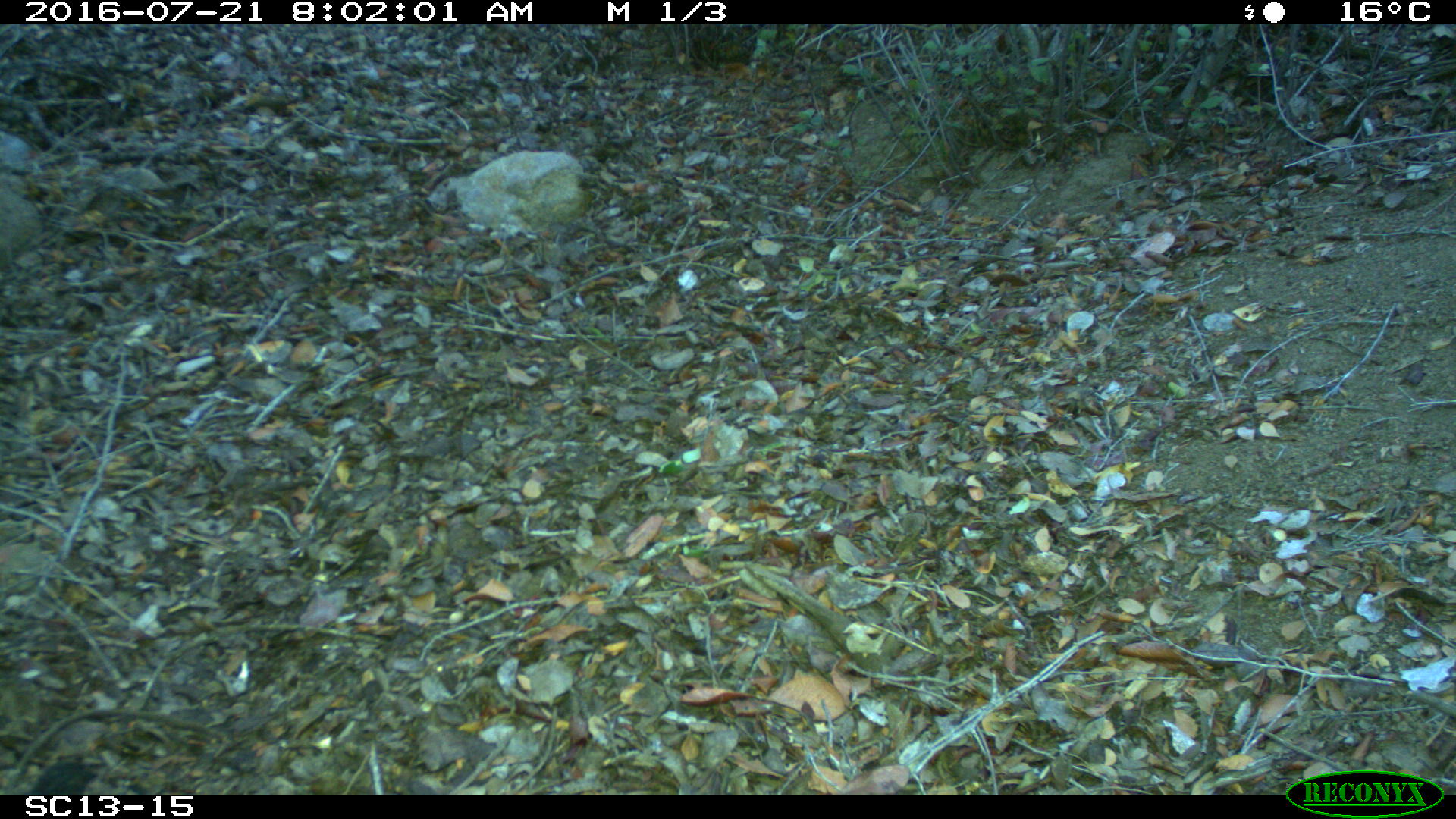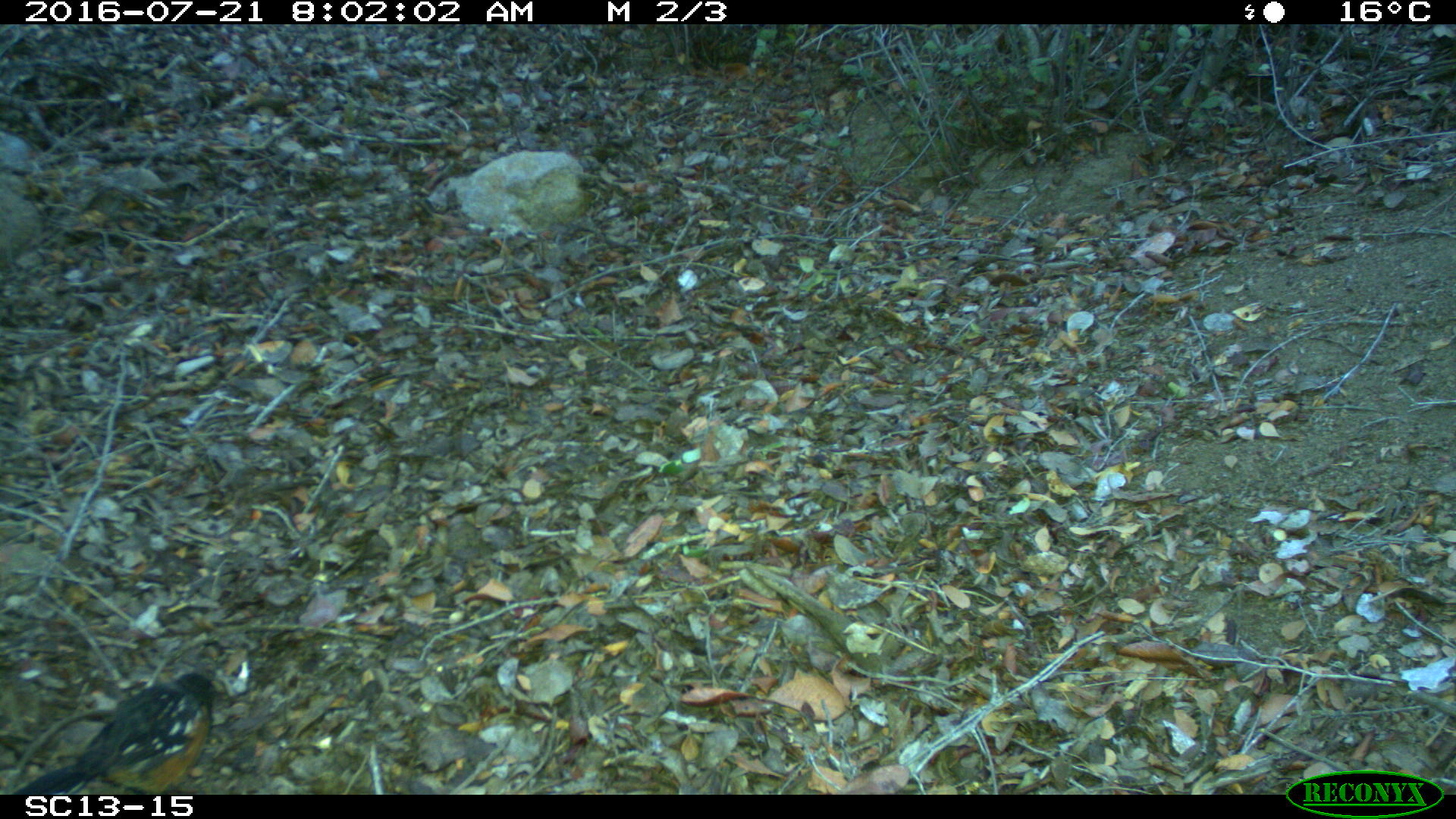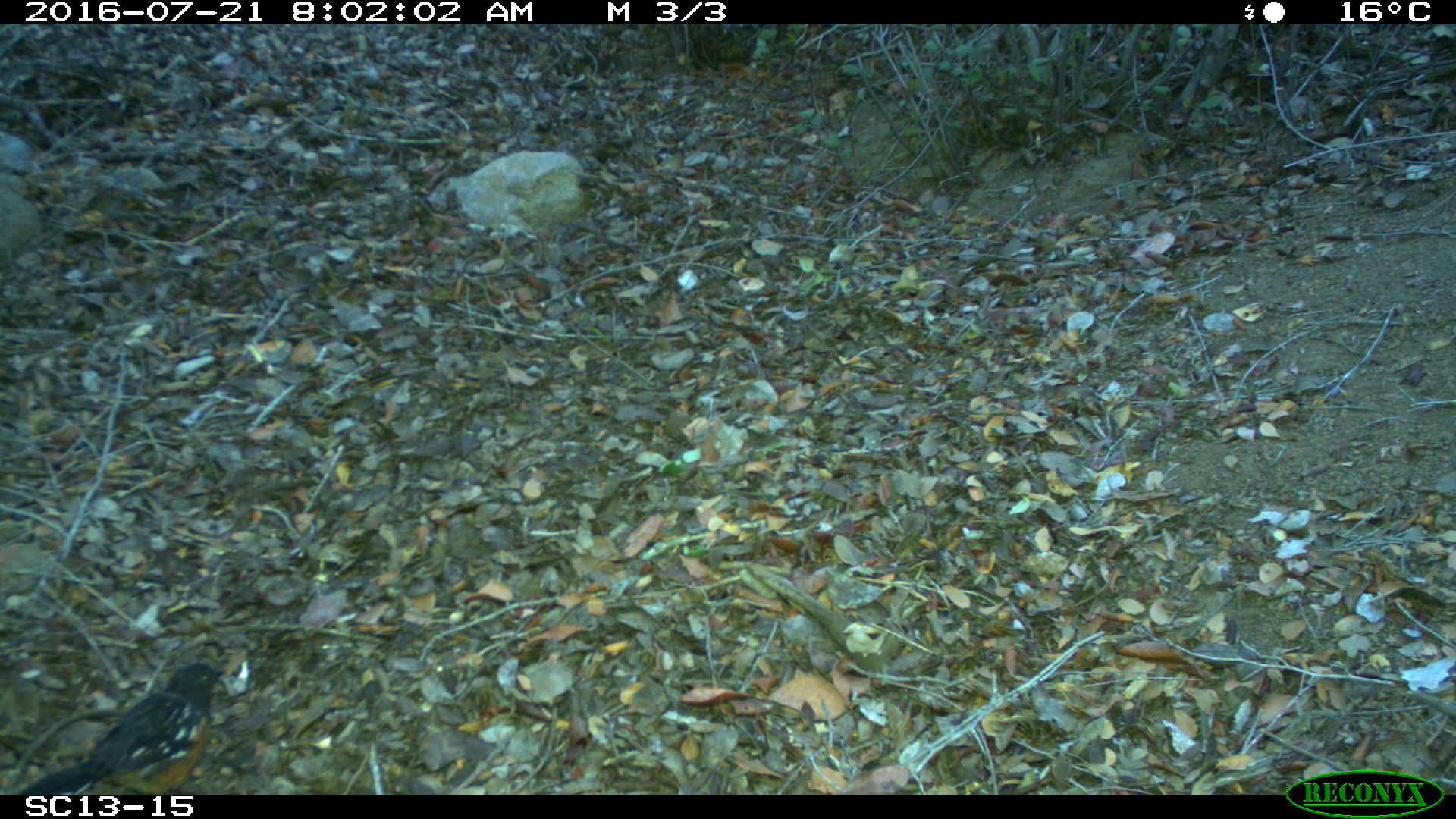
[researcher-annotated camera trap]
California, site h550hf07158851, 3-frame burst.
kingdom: Animalia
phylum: Chordata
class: Aves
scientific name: Aves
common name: bird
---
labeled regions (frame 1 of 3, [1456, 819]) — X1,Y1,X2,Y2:
bird: 27,750,114,793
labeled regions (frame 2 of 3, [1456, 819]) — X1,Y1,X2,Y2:
bird: 5,671,231,794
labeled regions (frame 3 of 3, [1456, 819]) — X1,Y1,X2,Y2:
bird: 19,661,225,794